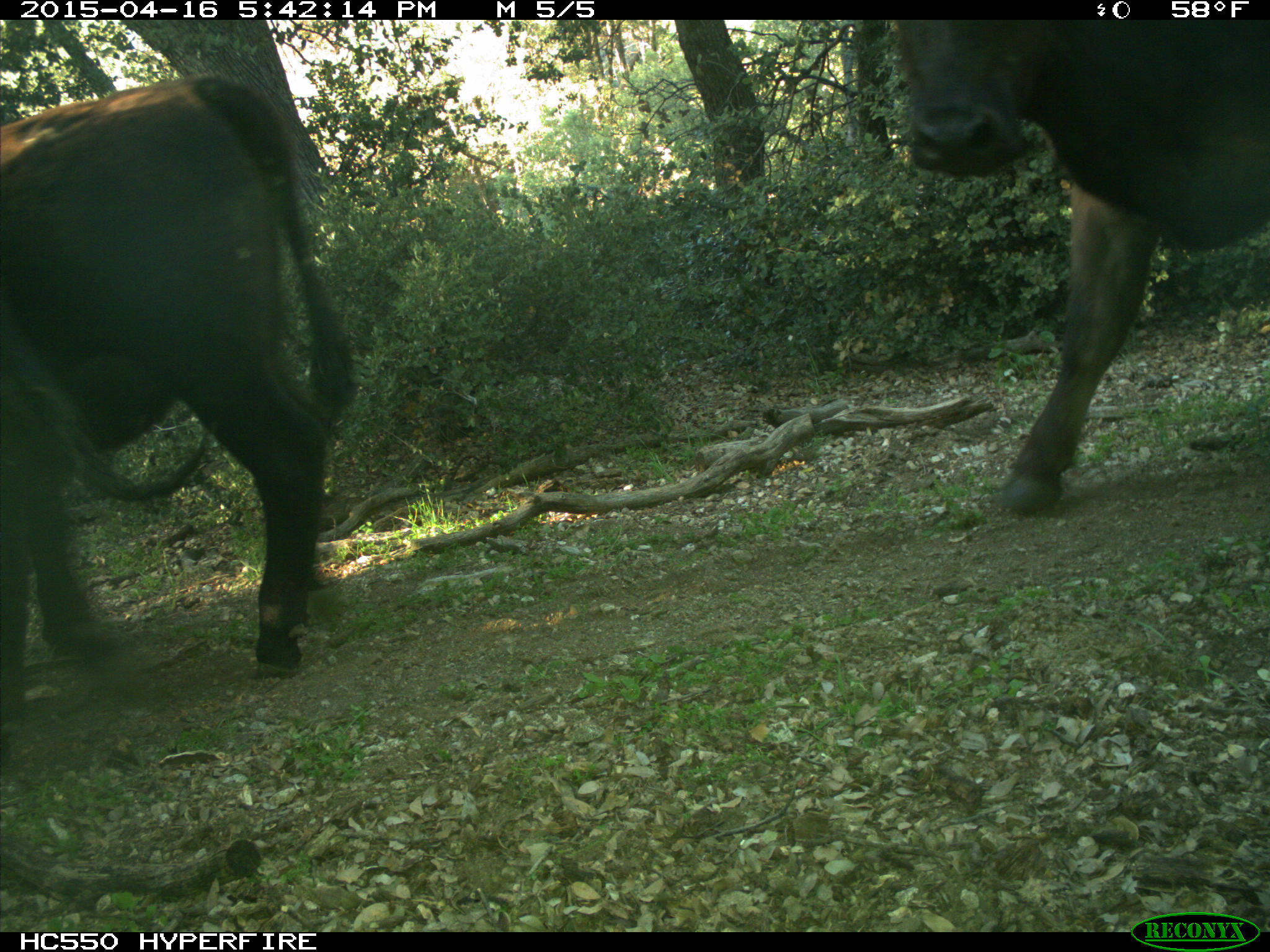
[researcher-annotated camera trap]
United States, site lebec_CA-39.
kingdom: Animalia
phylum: Chordata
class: Mammalia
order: Artiodactyla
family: Bovidae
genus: Bos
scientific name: Bos taurus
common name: domestic cow